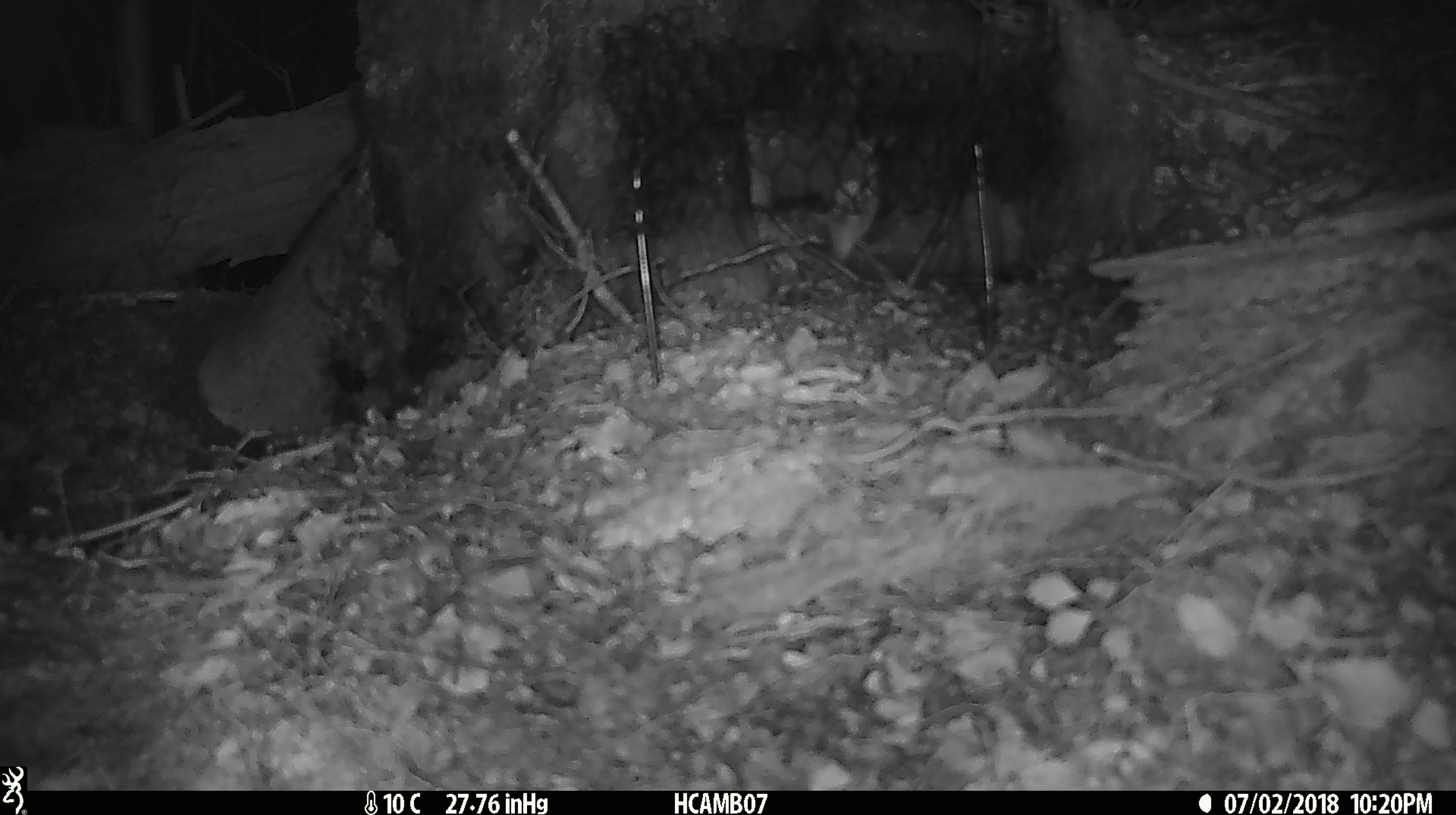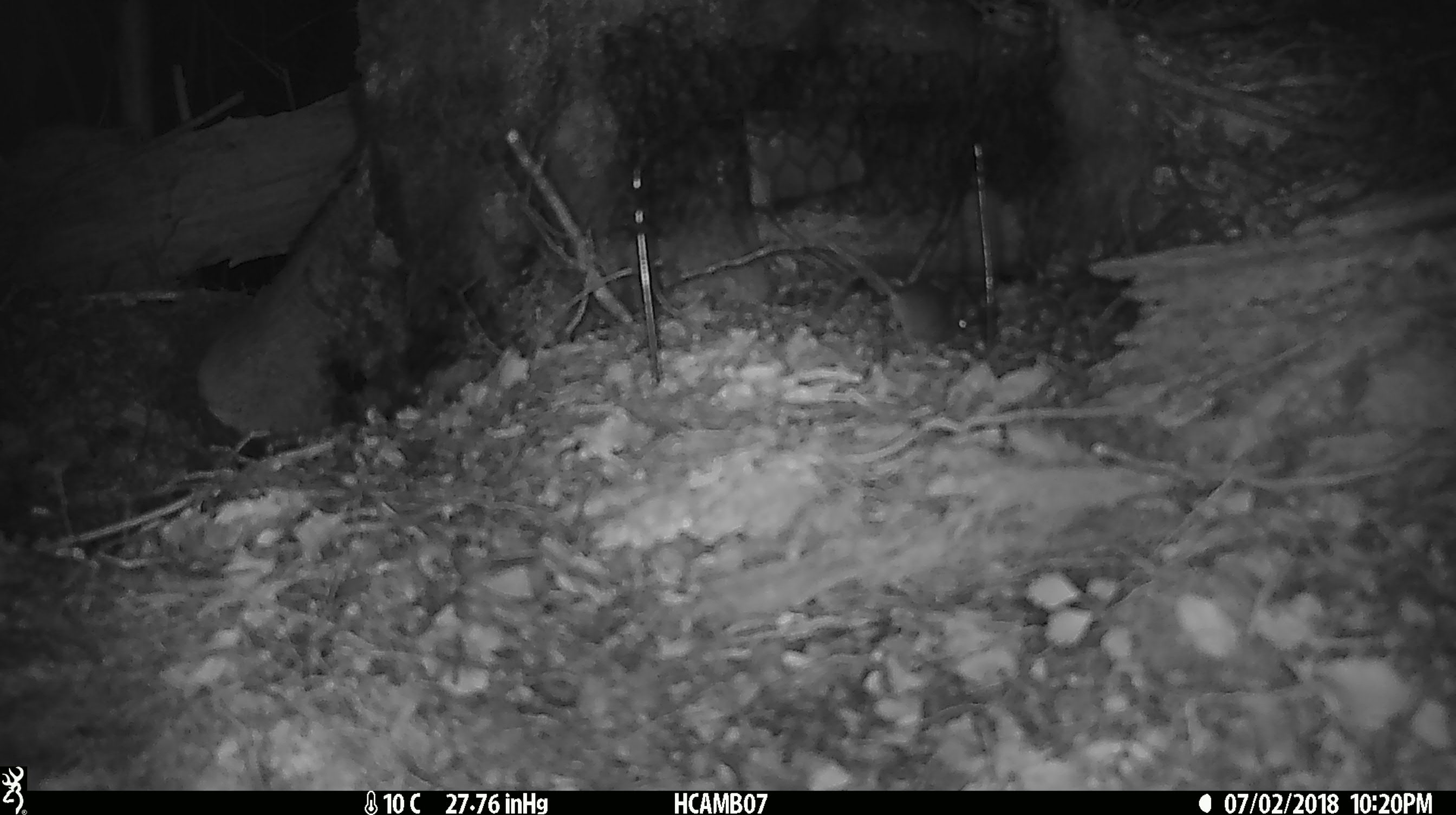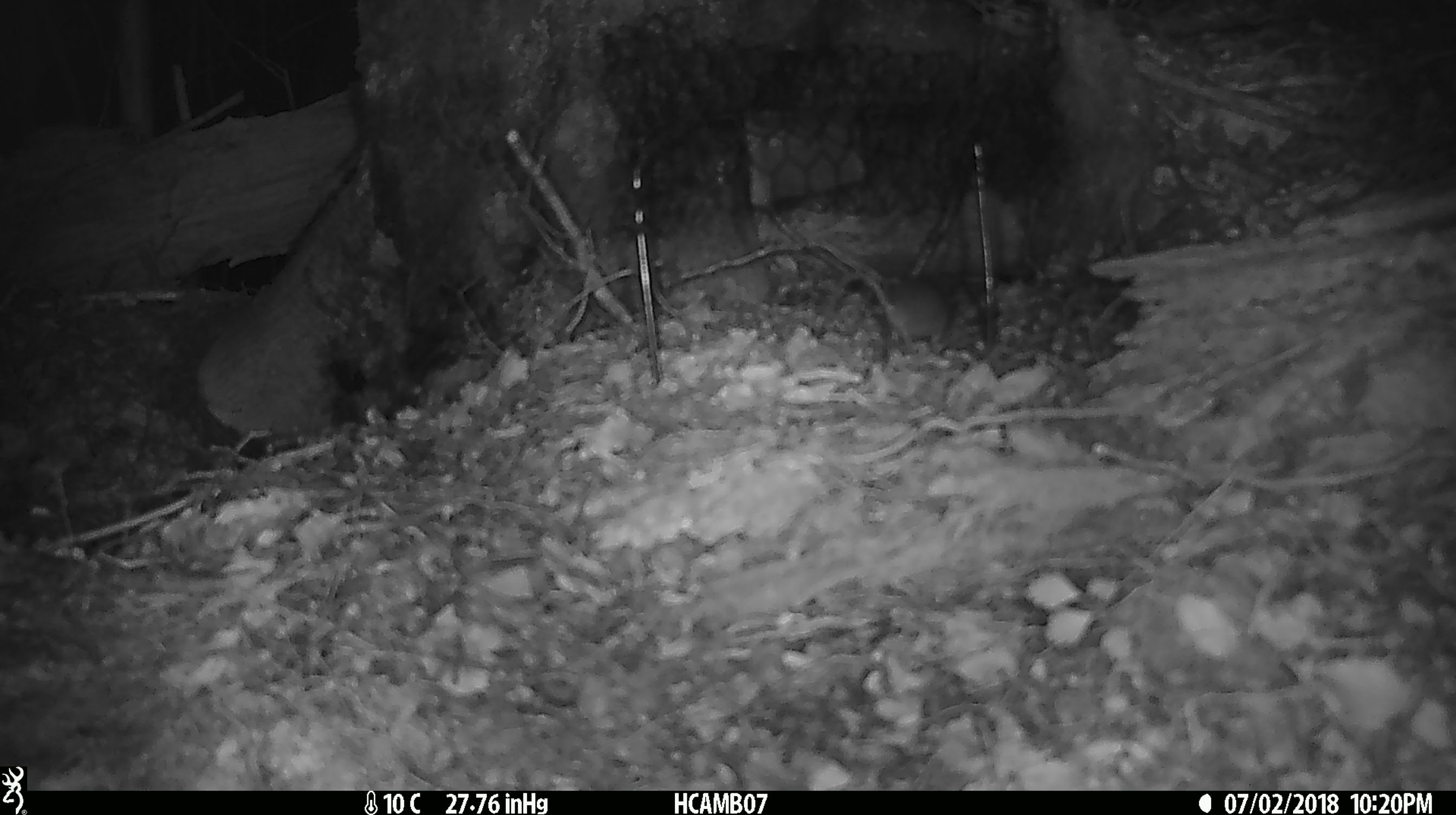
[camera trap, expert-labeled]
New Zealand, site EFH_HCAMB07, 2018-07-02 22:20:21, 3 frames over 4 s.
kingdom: Animalia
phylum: Chordata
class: Mammalia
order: Rodentia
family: Muridae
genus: Mus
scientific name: Mus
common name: mouse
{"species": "mouse (Mus)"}